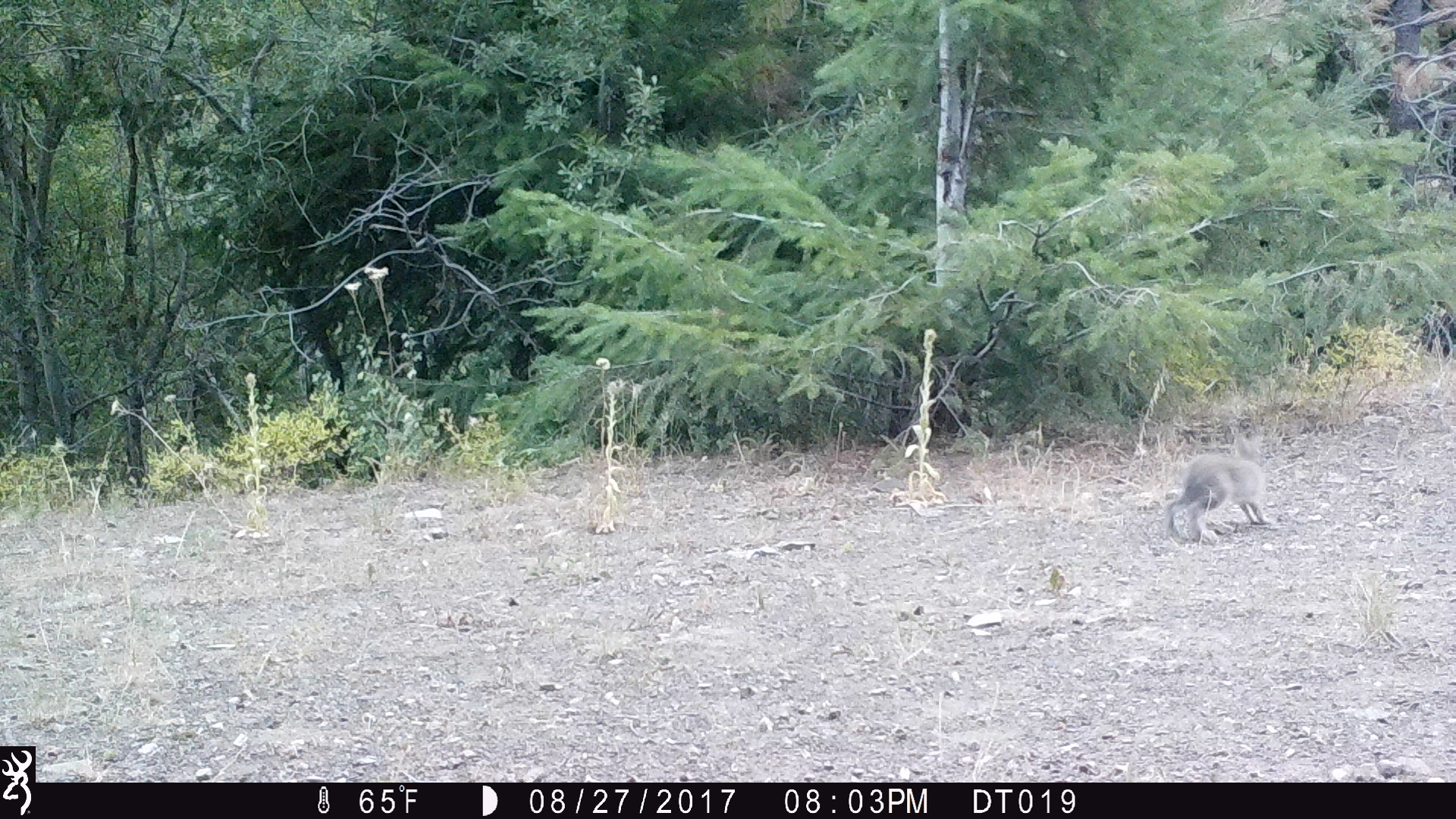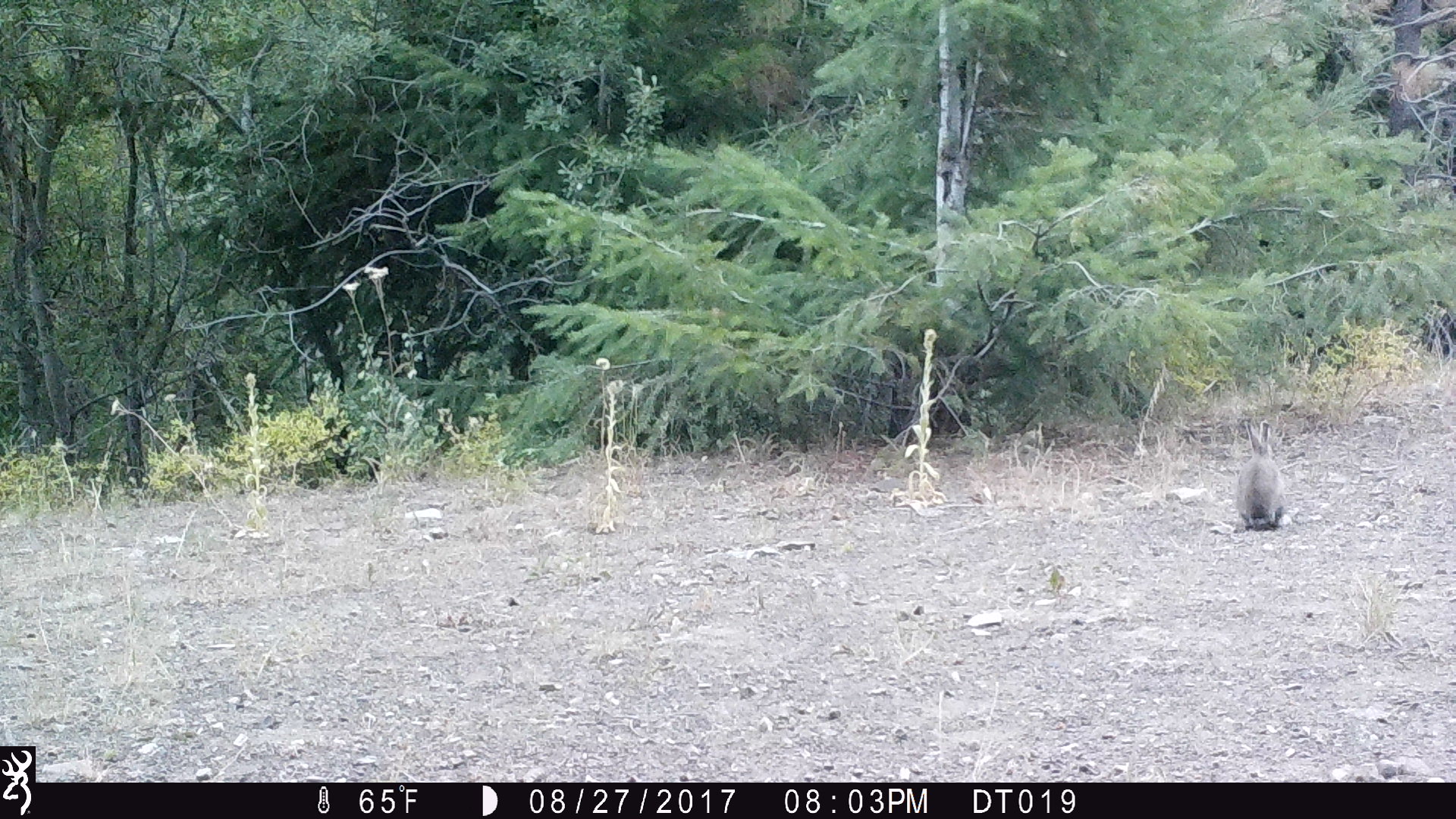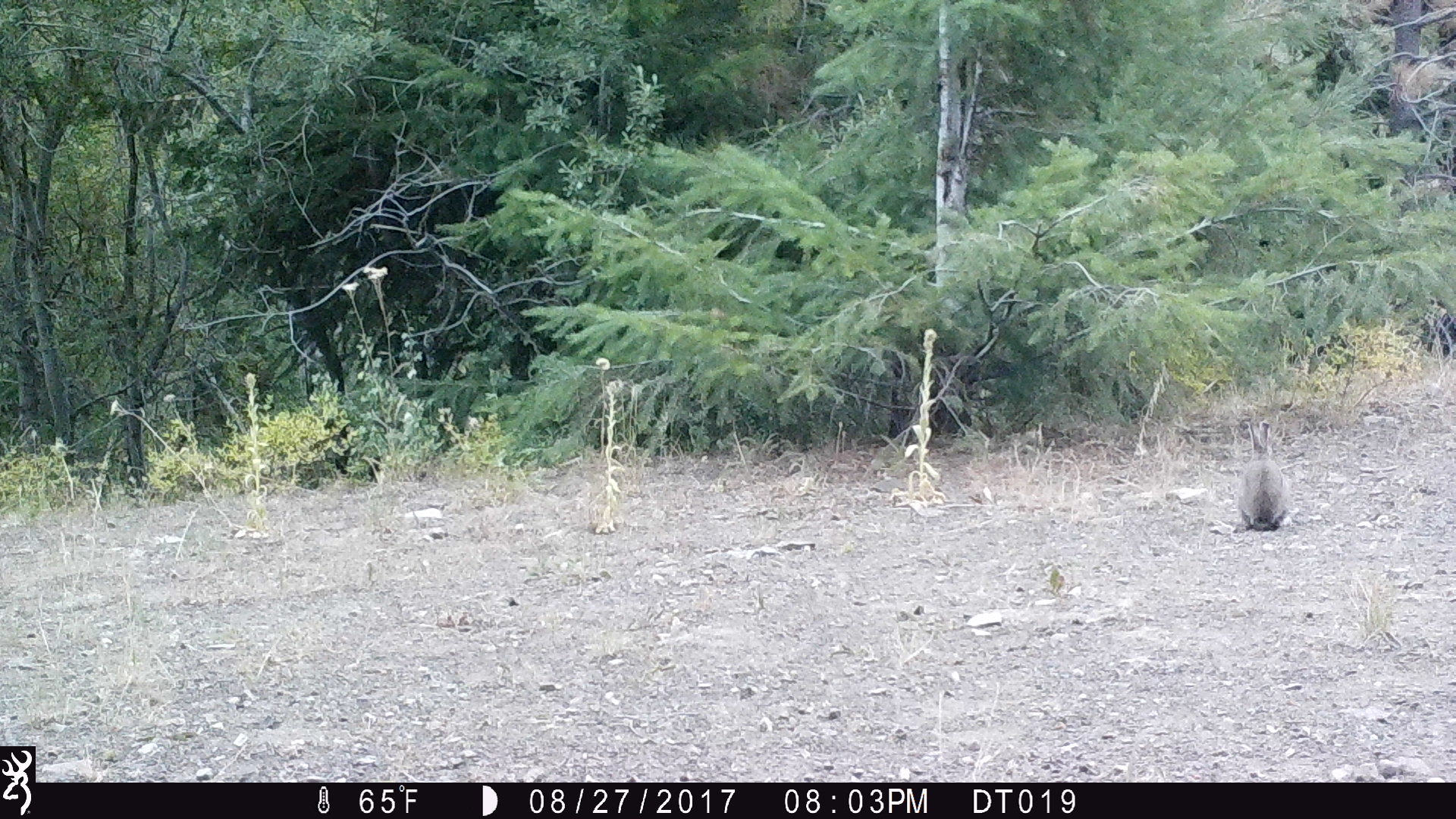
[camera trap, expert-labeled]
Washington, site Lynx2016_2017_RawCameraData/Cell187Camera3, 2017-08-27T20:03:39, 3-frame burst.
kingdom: Animalia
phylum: Chordata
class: Mammalia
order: Lagomorpha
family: Leporidae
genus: Lepus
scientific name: Lepus americanus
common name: snowshoe hare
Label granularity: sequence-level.